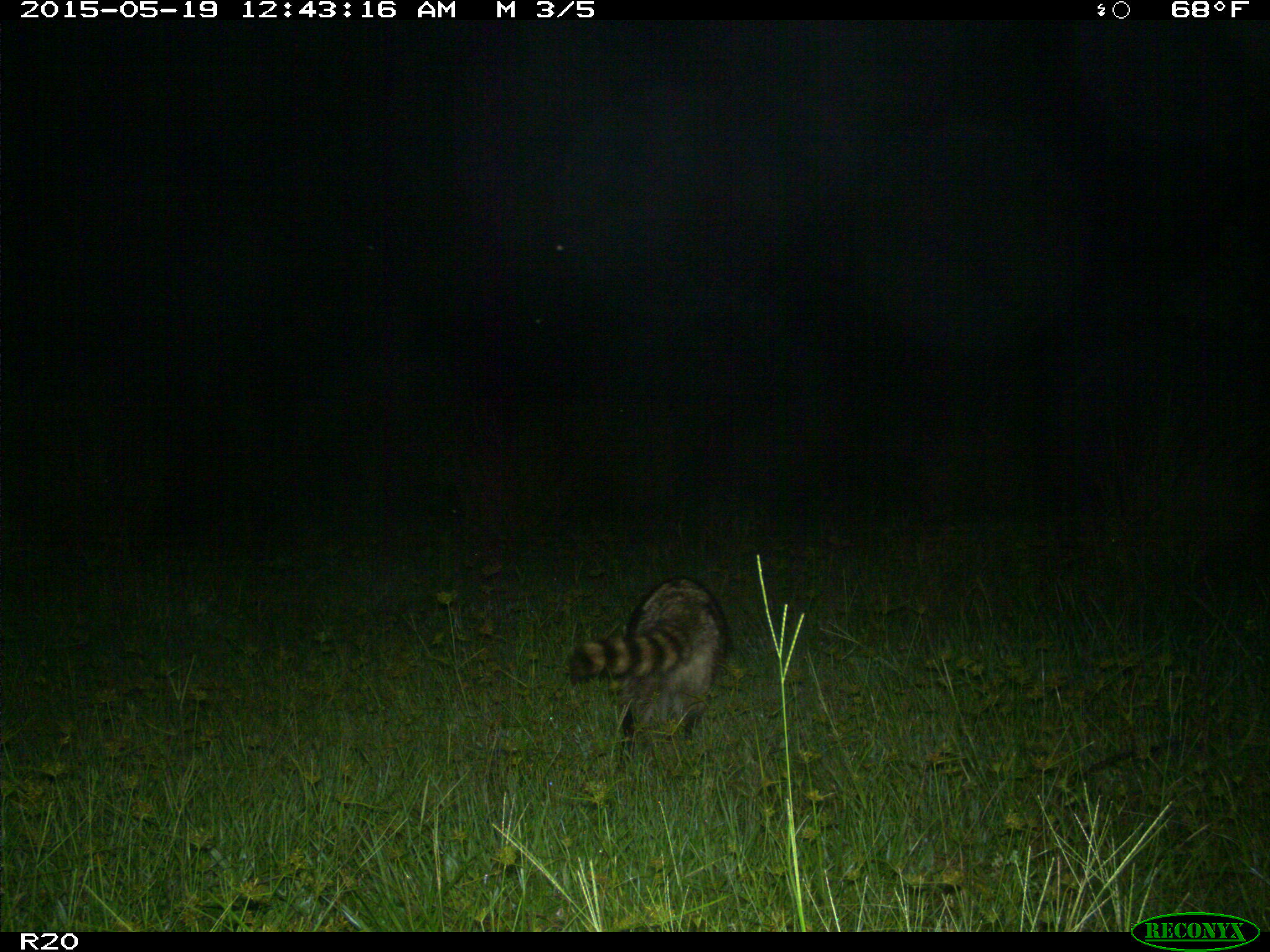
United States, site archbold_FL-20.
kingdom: Animalia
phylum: Chordata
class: Mammalia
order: Carnivora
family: Procyonidae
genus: Procyon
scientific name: Procyon lotor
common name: common raccoon